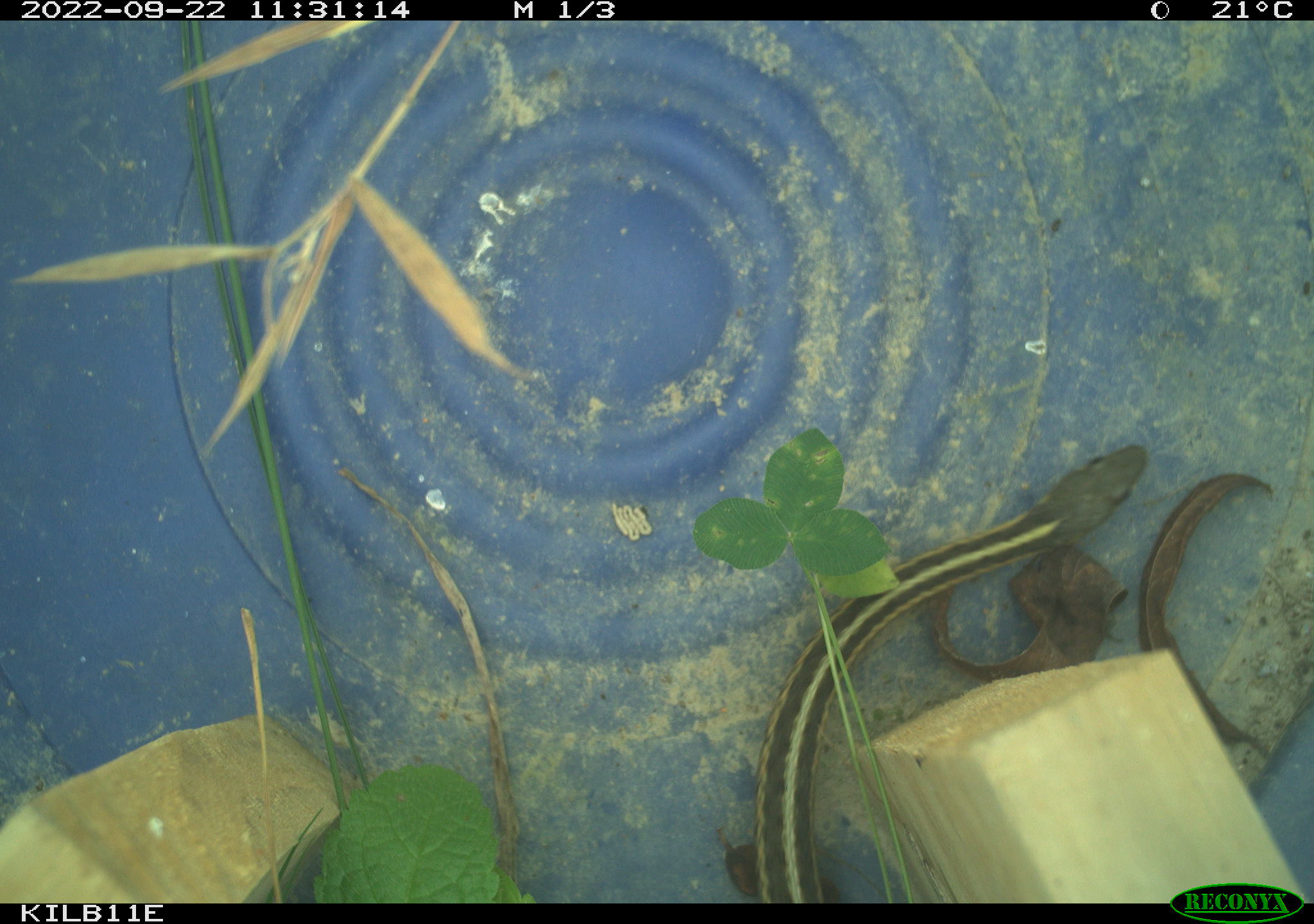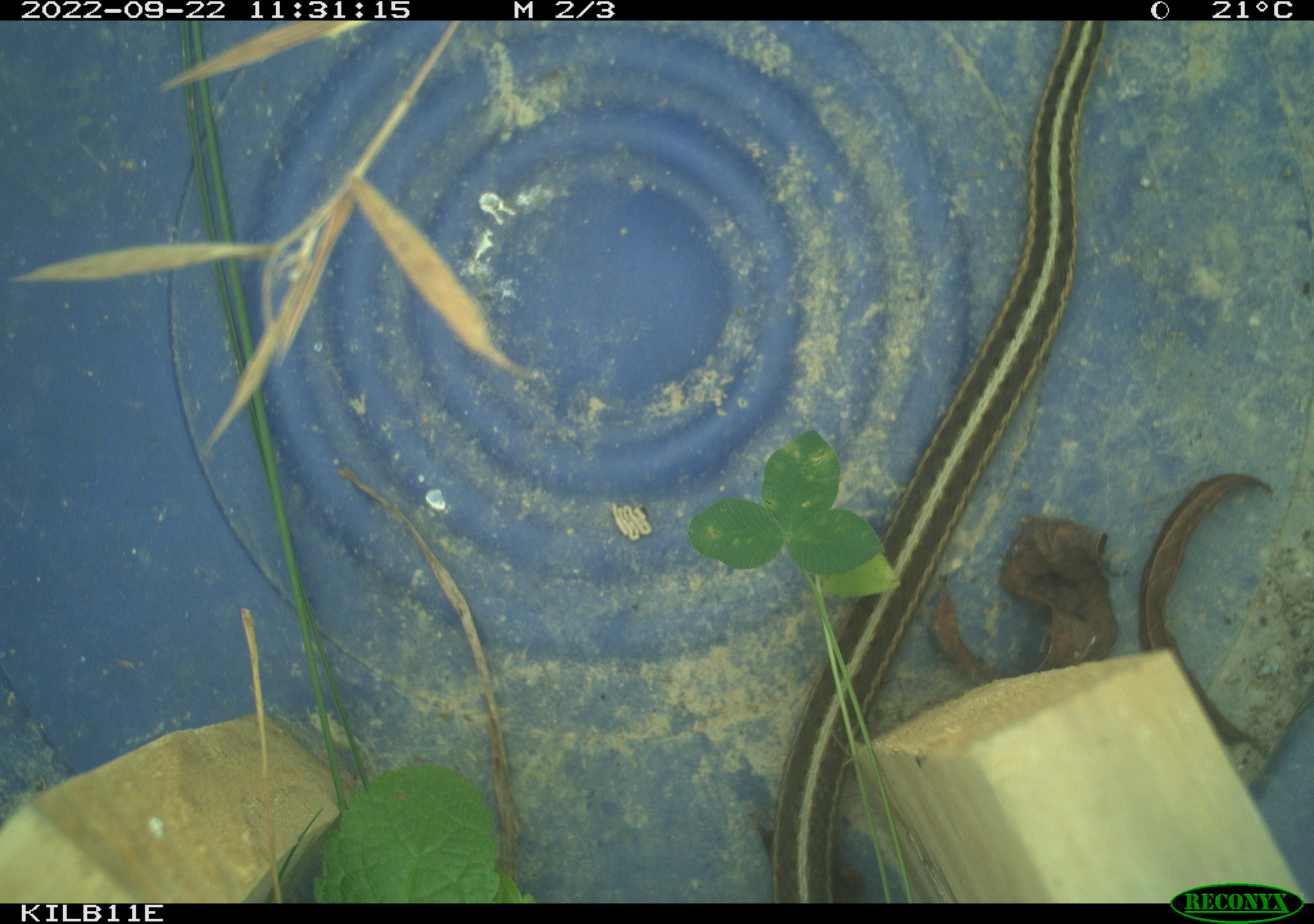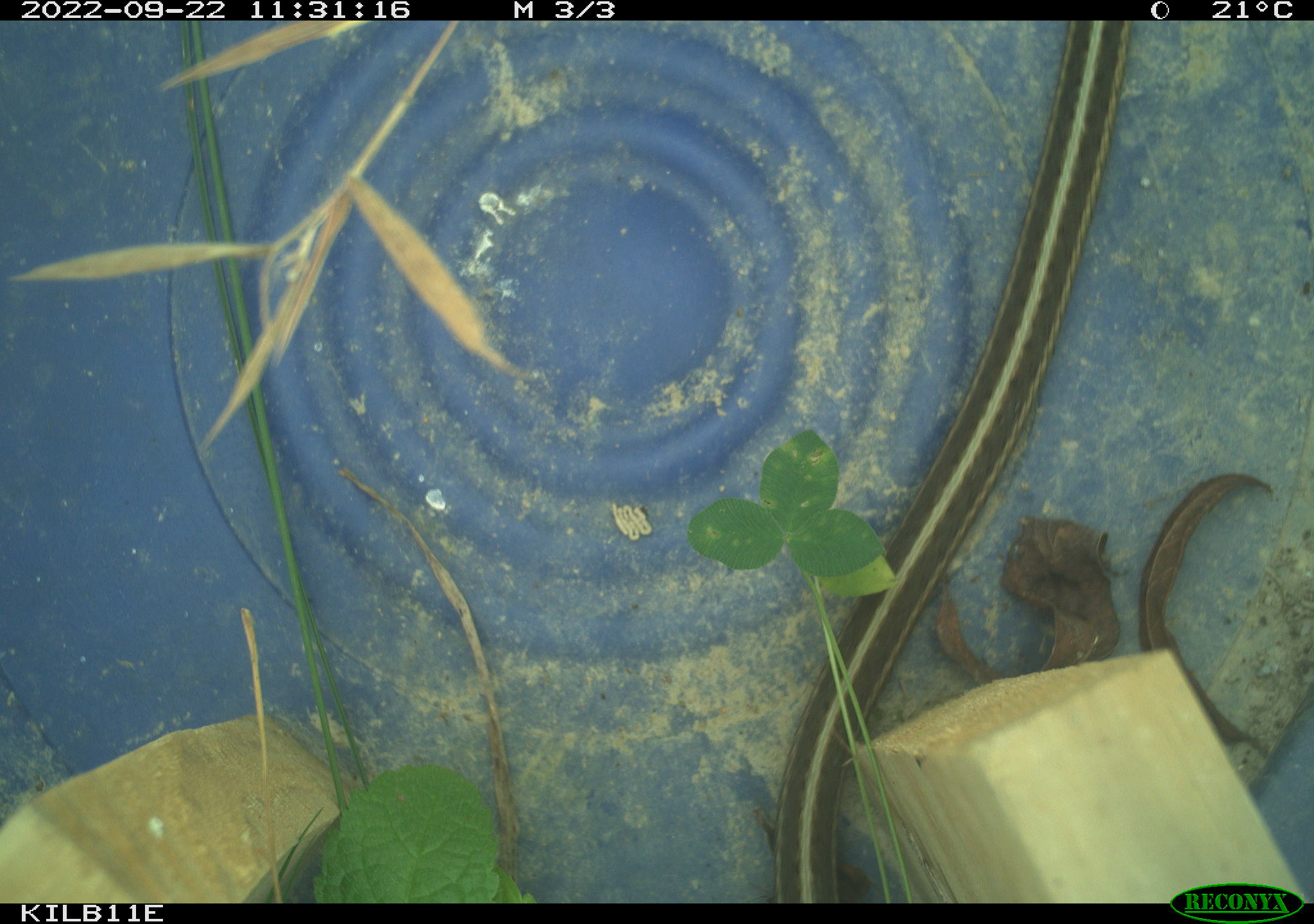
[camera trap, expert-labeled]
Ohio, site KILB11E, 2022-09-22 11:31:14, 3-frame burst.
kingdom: Animalia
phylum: Chordata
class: Reptilia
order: Squamata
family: Colubridae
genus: Thamnophis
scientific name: Thamnophis sirtalis sirtalis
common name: eastern gartersnake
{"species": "eastern gartersnake (Thamnophis sirtalis sirtalis)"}